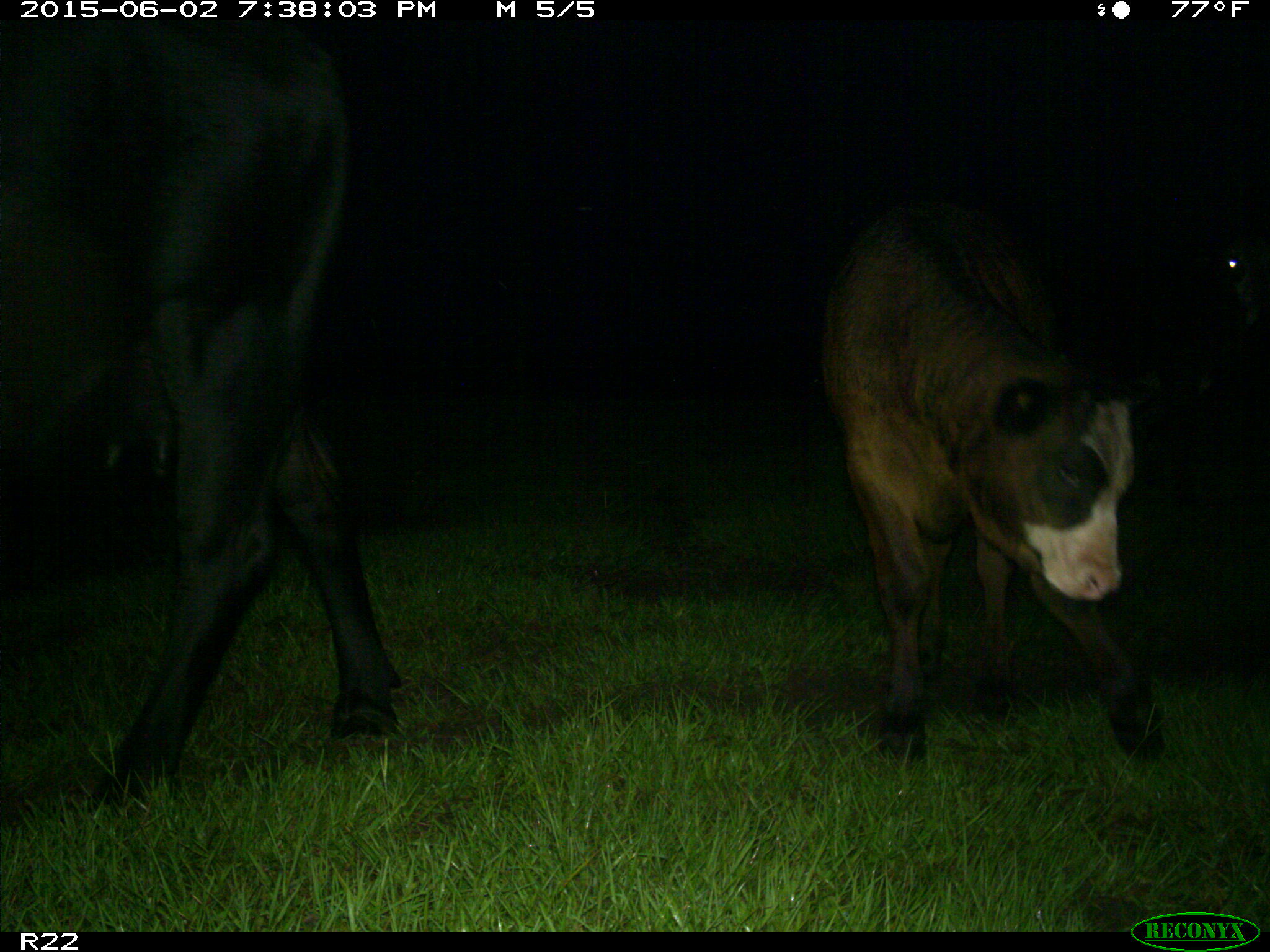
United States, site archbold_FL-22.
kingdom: Animalia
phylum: Chordata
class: Mammalia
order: Artiodactyla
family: Bovidae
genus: Bos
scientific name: Bos taurus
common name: domestic cow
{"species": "Bos taurus (domestic cow)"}